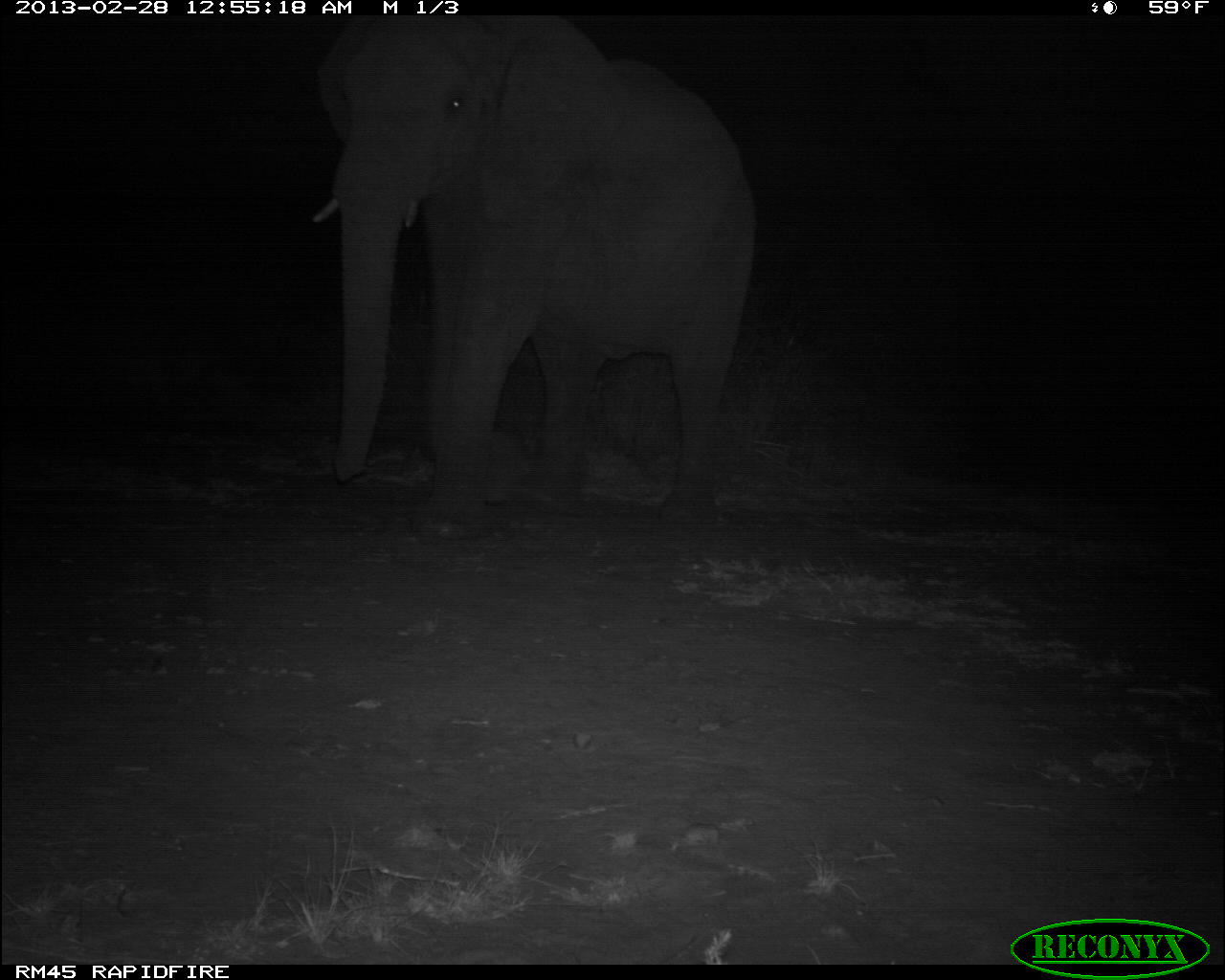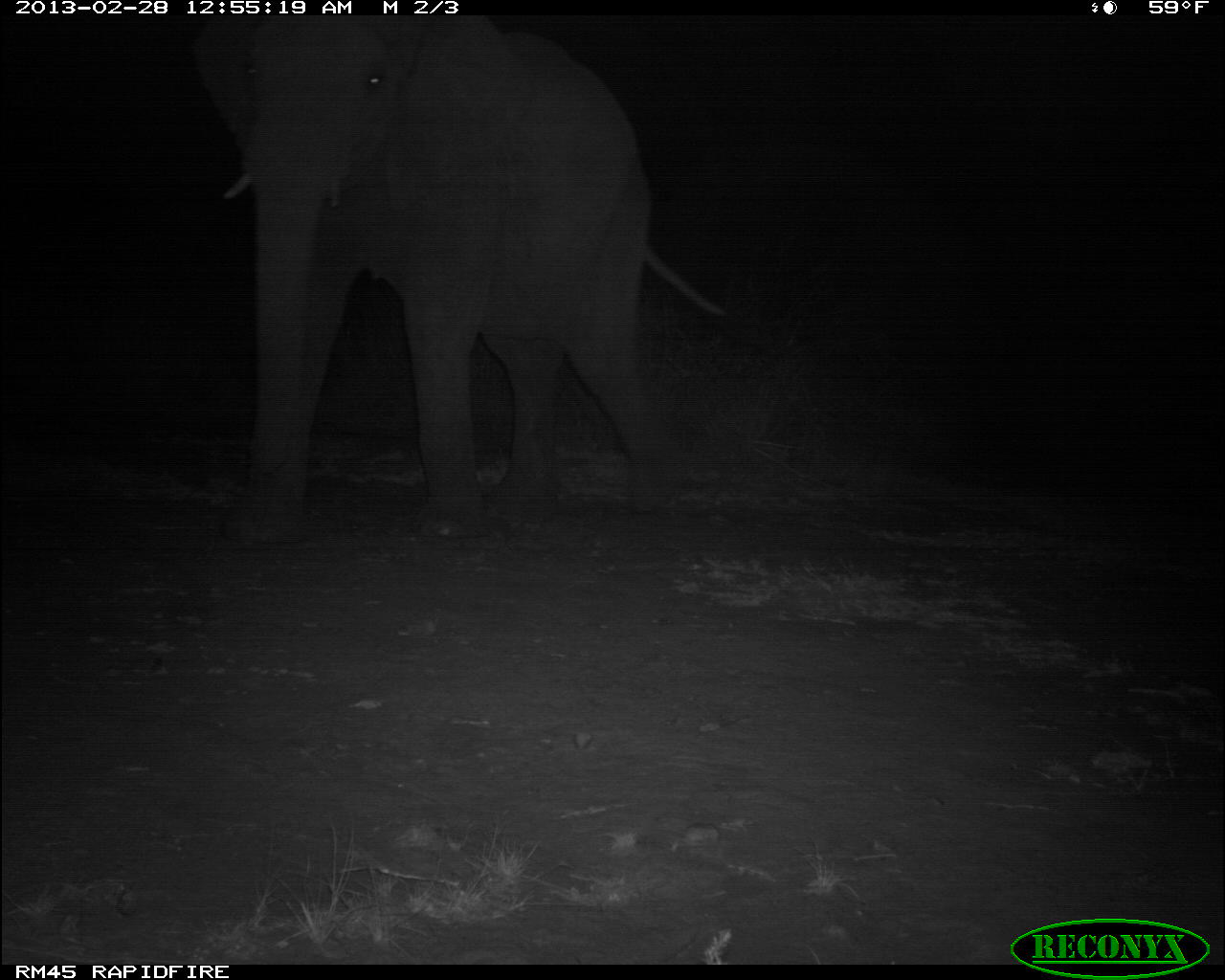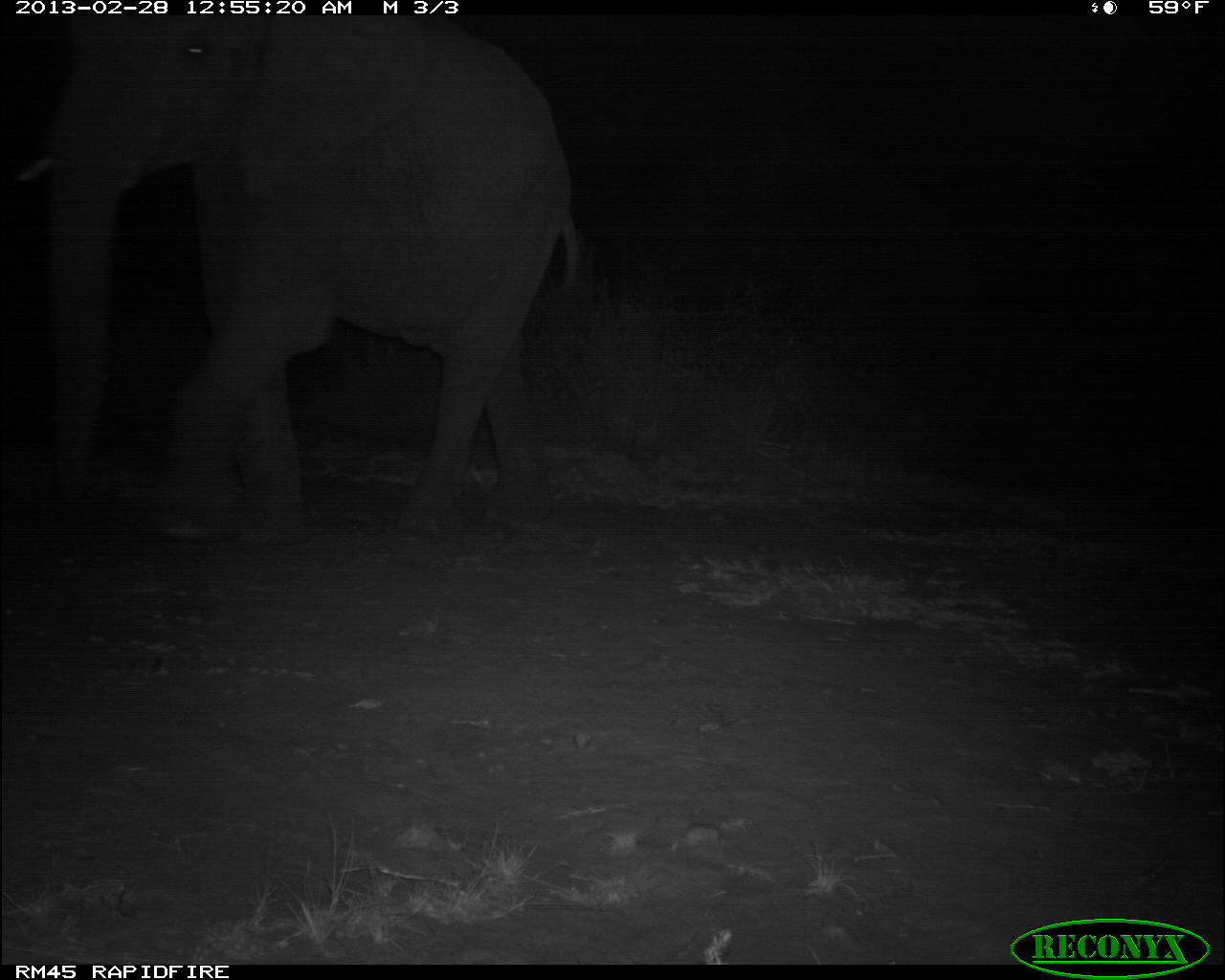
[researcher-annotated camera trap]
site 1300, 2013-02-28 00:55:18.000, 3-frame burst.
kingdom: Animalia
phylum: Chordata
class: Mammalia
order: Proboscidea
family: Elephantidae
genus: Loxodonta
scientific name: Loxodonta africana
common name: african bush elephant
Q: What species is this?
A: Loxodonta africana (african bush elephant).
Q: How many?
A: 1.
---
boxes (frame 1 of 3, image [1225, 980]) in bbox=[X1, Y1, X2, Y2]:
loxodonta africana: bbox=[306, 3, 753, 540]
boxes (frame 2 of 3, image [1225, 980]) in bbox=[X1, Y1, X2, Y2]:
loxodonta africana: bbox=[183, 14, 716, 540]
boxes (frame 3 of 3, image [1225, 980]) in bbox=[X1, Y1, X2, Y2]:
loxodonta africana: bbox=[0, 14, 584, 538]